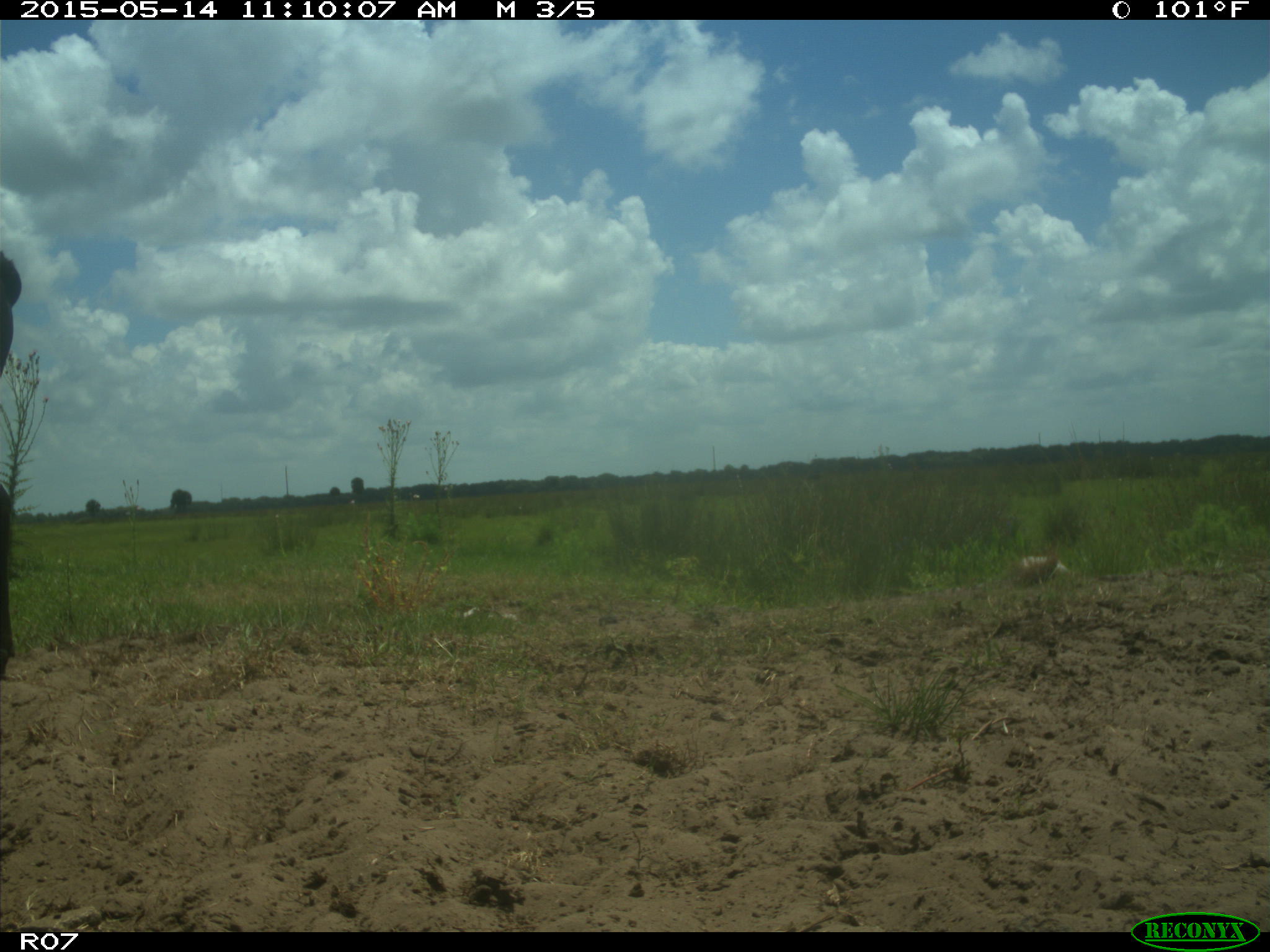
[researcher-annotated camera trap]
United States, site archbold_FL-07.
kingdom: Animalia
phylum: Chordata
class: Mammalia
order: Artiodactyla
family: Bovidae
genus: Bos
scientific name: Bos taurus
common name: domestic cow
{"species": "Bos taurus (domestic cow)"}